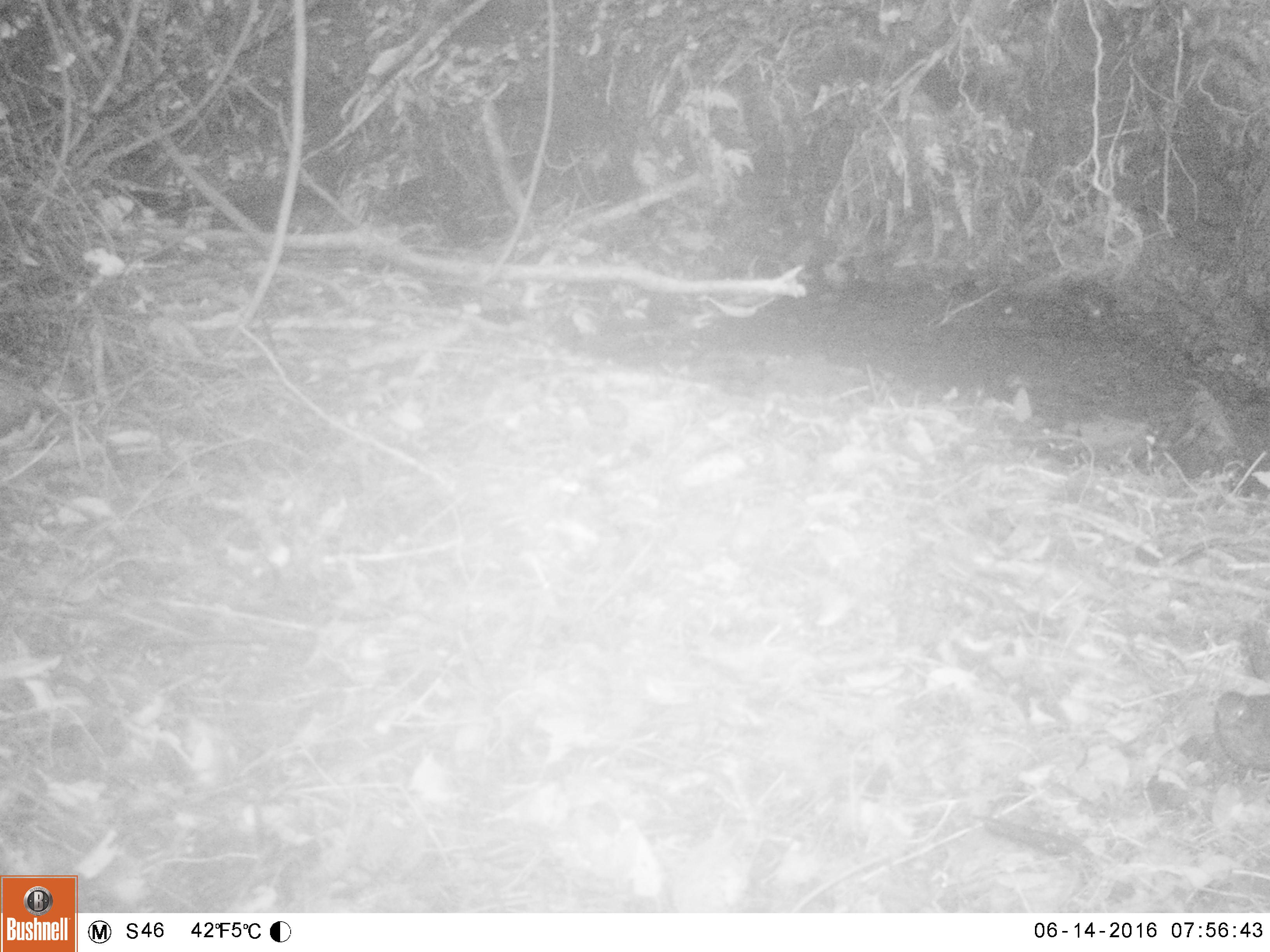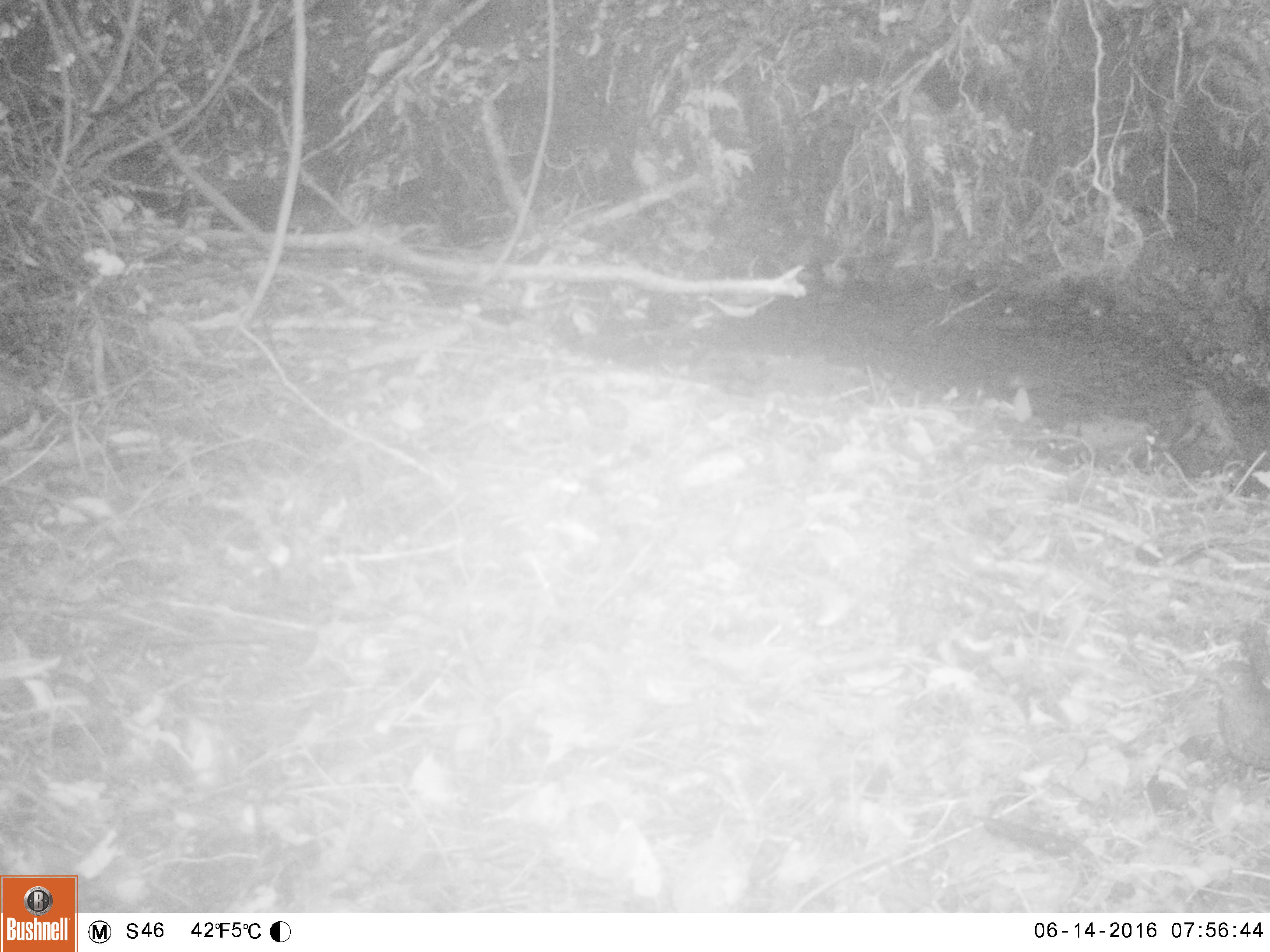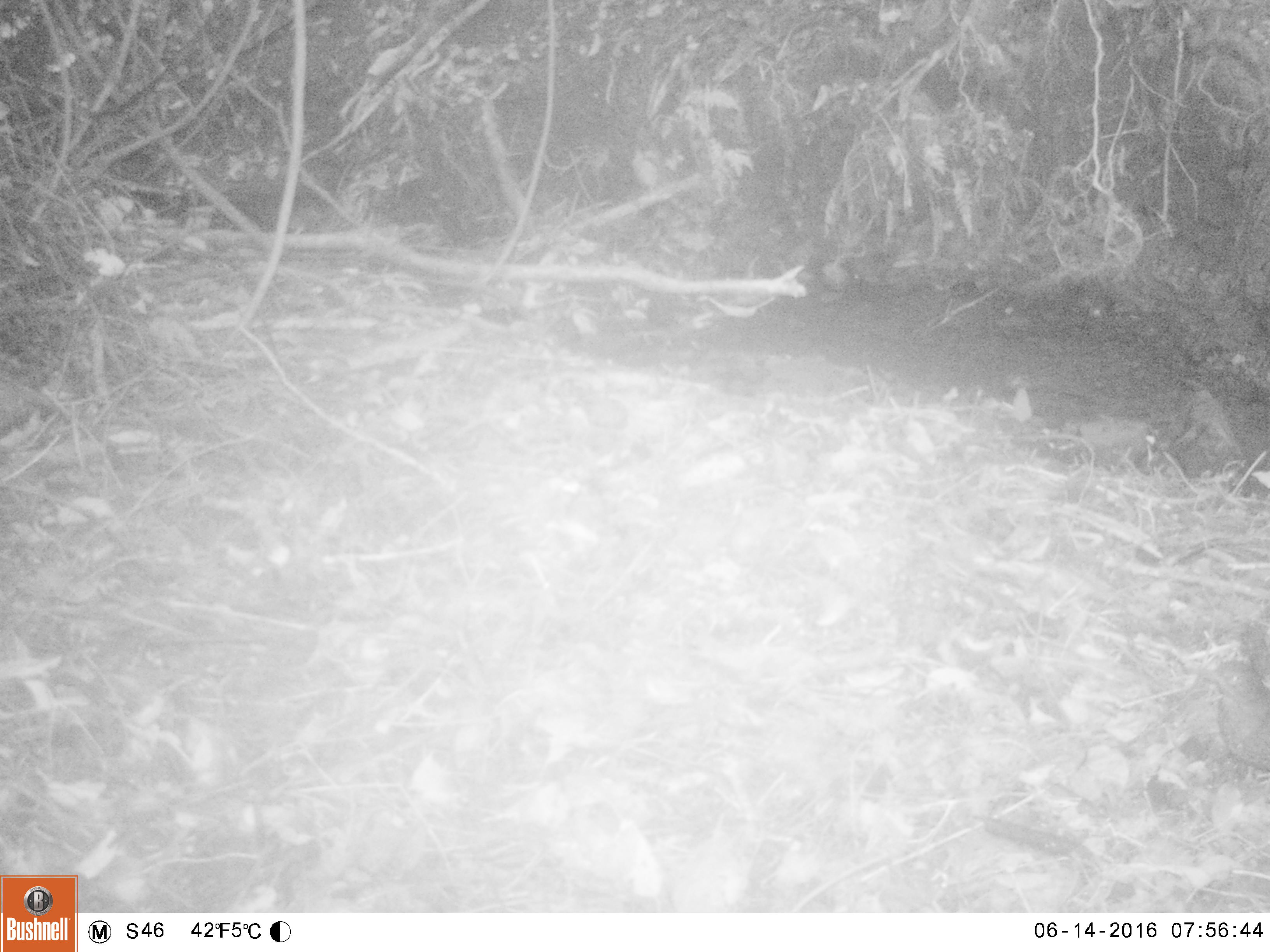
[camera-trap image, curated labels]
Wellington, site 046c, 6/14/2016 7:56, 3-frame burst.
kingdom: Animalia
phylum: Chordata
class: Aves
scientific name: Aves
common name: bird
Bird (Aves).